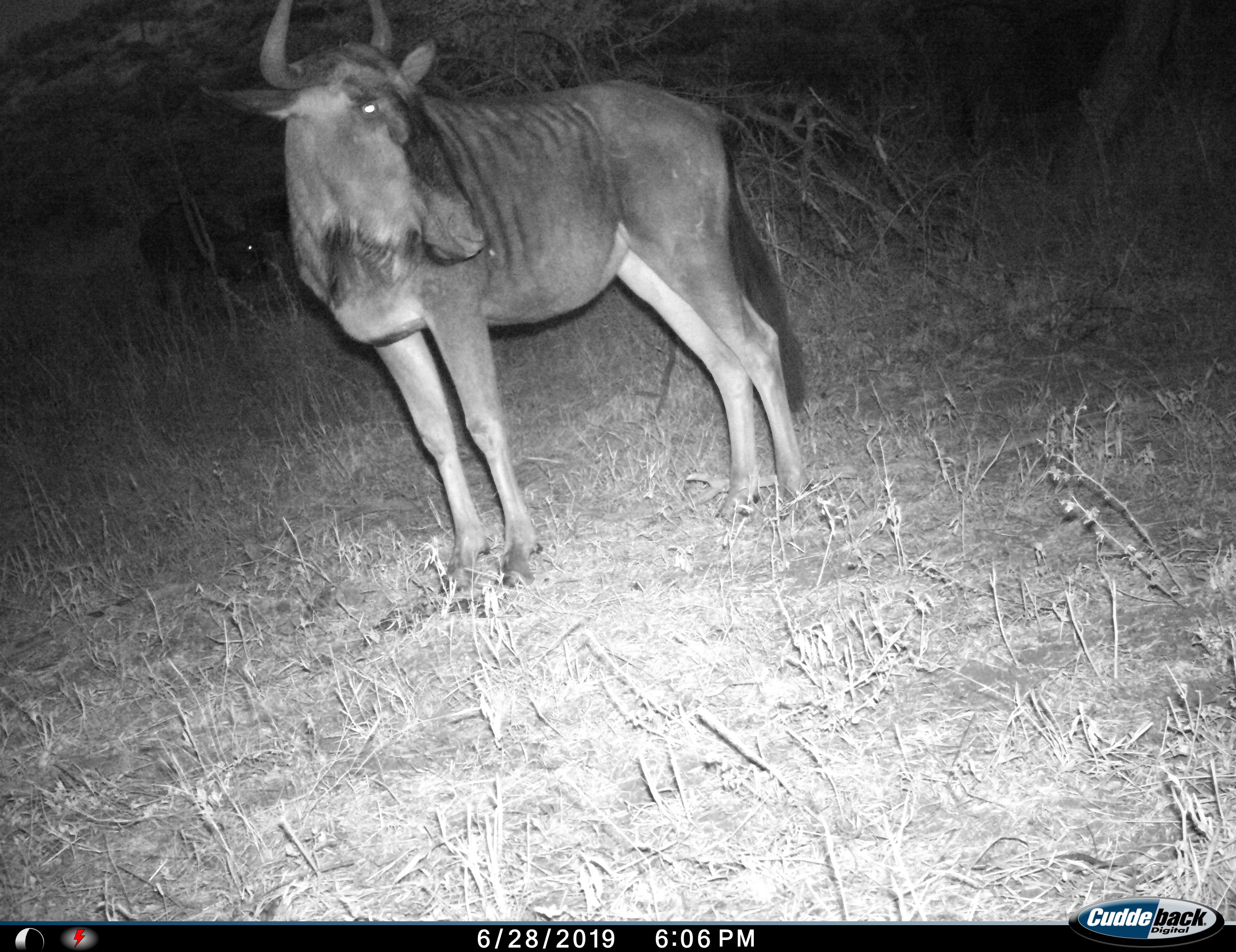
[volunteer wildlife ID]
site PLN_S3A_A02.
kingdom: Animalia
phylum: Chordata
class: Mammalia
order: Artiodactyla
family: Bovidae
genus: Connochaetes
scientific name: Connochaetes taurinus taurinus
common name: blue wildebeest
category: wildebeestblue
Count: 1.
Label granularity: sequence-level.